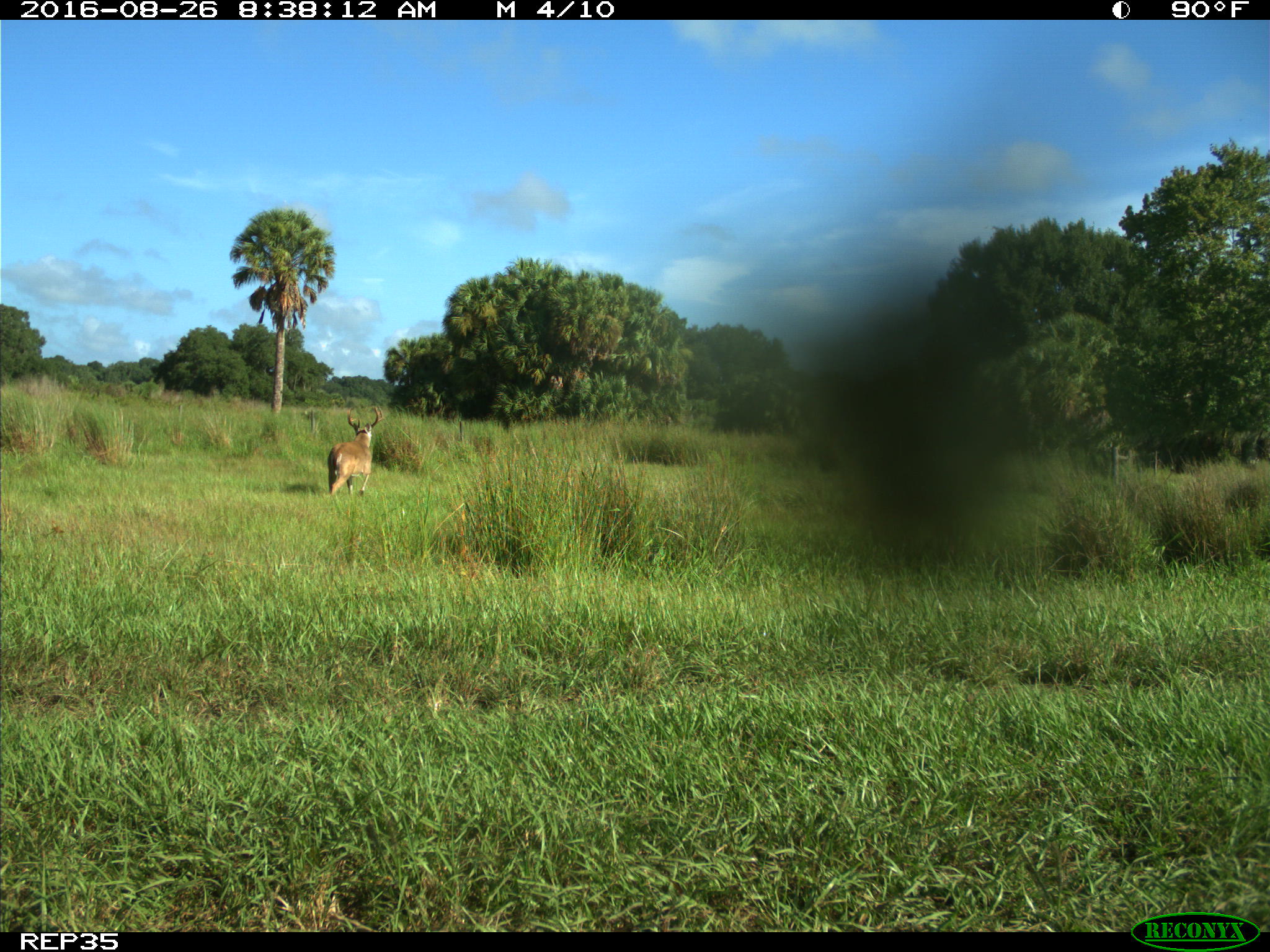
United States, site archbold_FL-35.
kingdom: Animalia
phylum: Chordata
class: Mammalia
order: Artiodactyla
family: Cervidae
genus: Odocoileus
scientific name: Odocoileus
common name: deer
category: unidentified deer